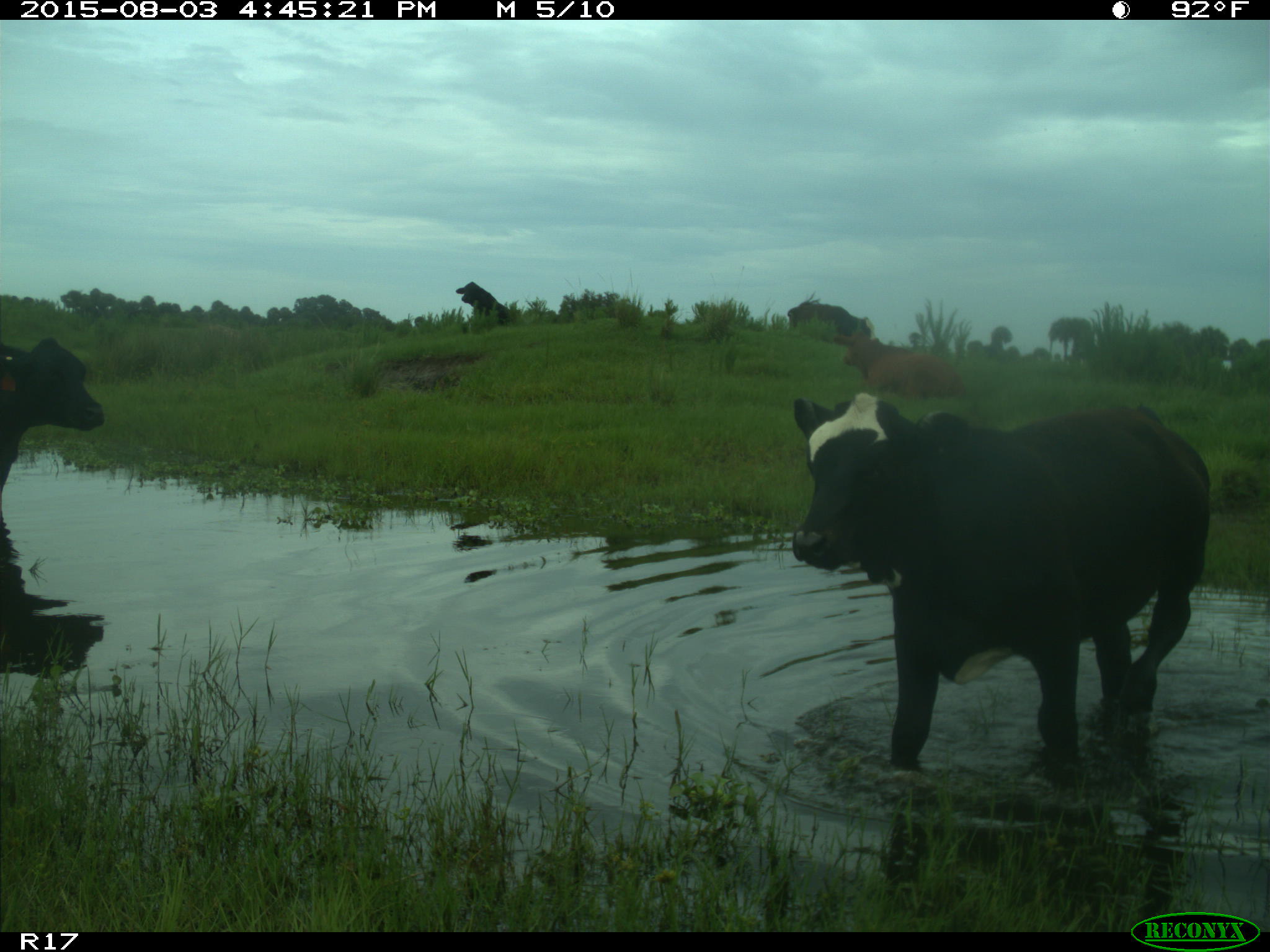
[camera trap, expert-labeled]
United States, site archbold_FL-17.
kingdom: Animalia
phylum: Chordata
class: Mammalia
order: Artiodactyla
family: Bovidae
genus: Bos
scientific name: Bos taurus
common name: domestic cow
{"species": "Bos taurus (domestic cow)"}